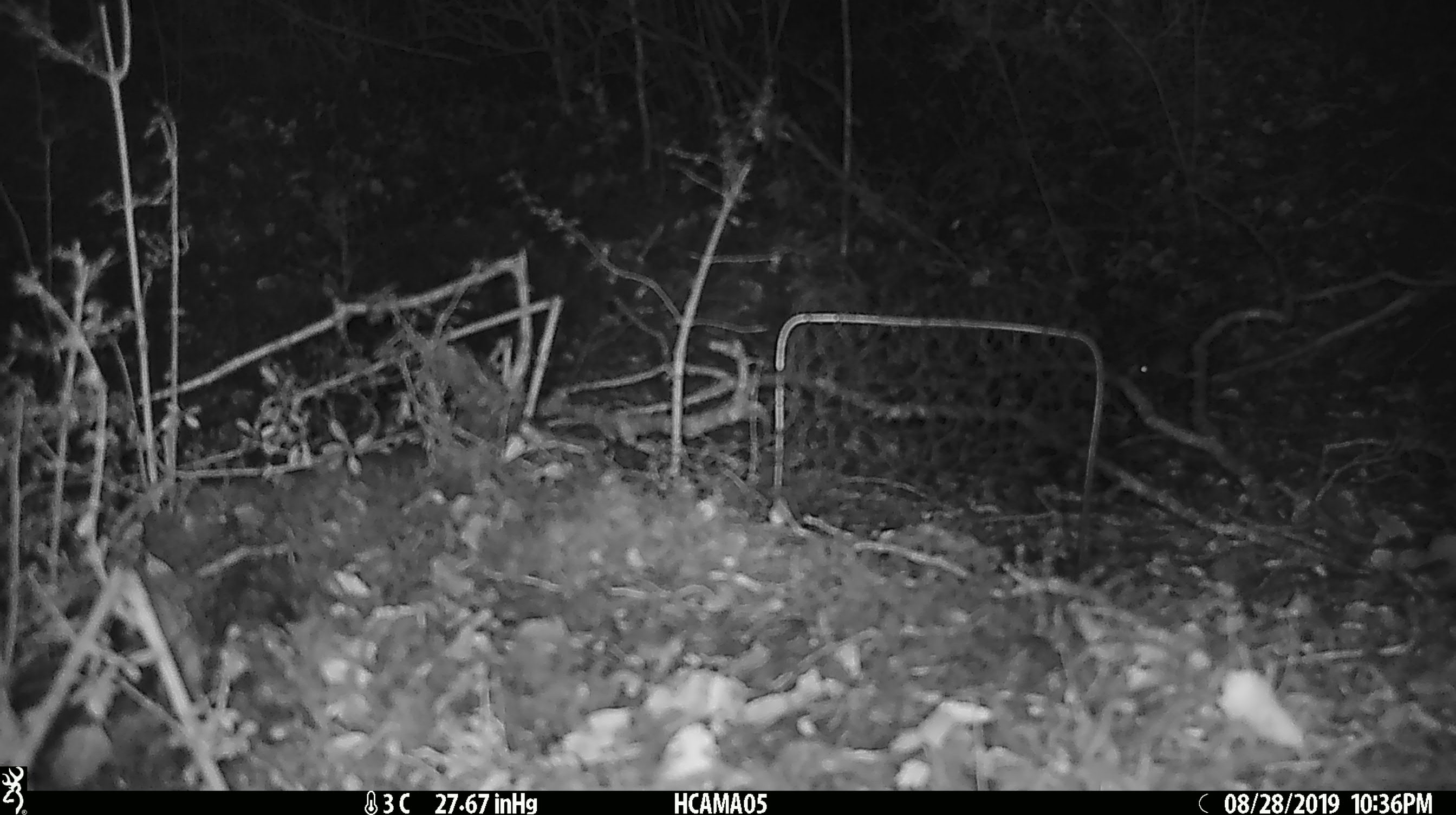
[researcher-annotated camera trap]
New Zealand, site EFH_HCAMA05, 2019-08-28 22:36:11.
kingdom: Animalia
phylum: Chordata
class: Mammalia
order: Rodentia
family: Muridae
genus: Mus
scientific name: Mus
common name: mouse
Mouse (Mus).